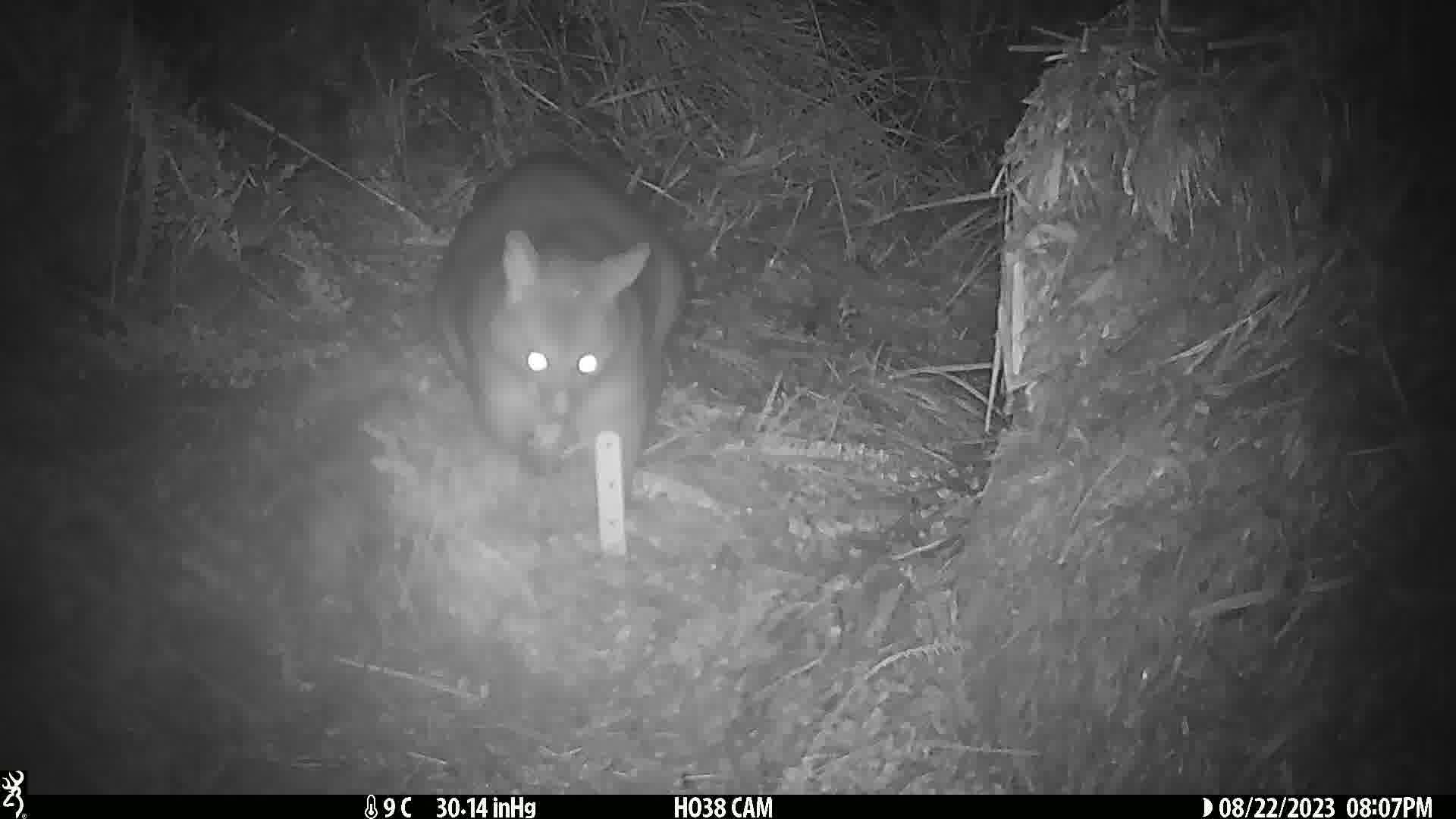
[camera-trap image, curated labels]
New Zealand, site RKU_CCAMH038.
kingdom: Animalia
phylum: Chordata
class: Mammalia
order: Diprotodontia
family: Phalangeridae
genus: Trichosurus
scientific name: Trichosurus vulpecula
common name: common brushtail possum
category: possum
Possum (common brushtail possum) (Trichosurus vulpecula).